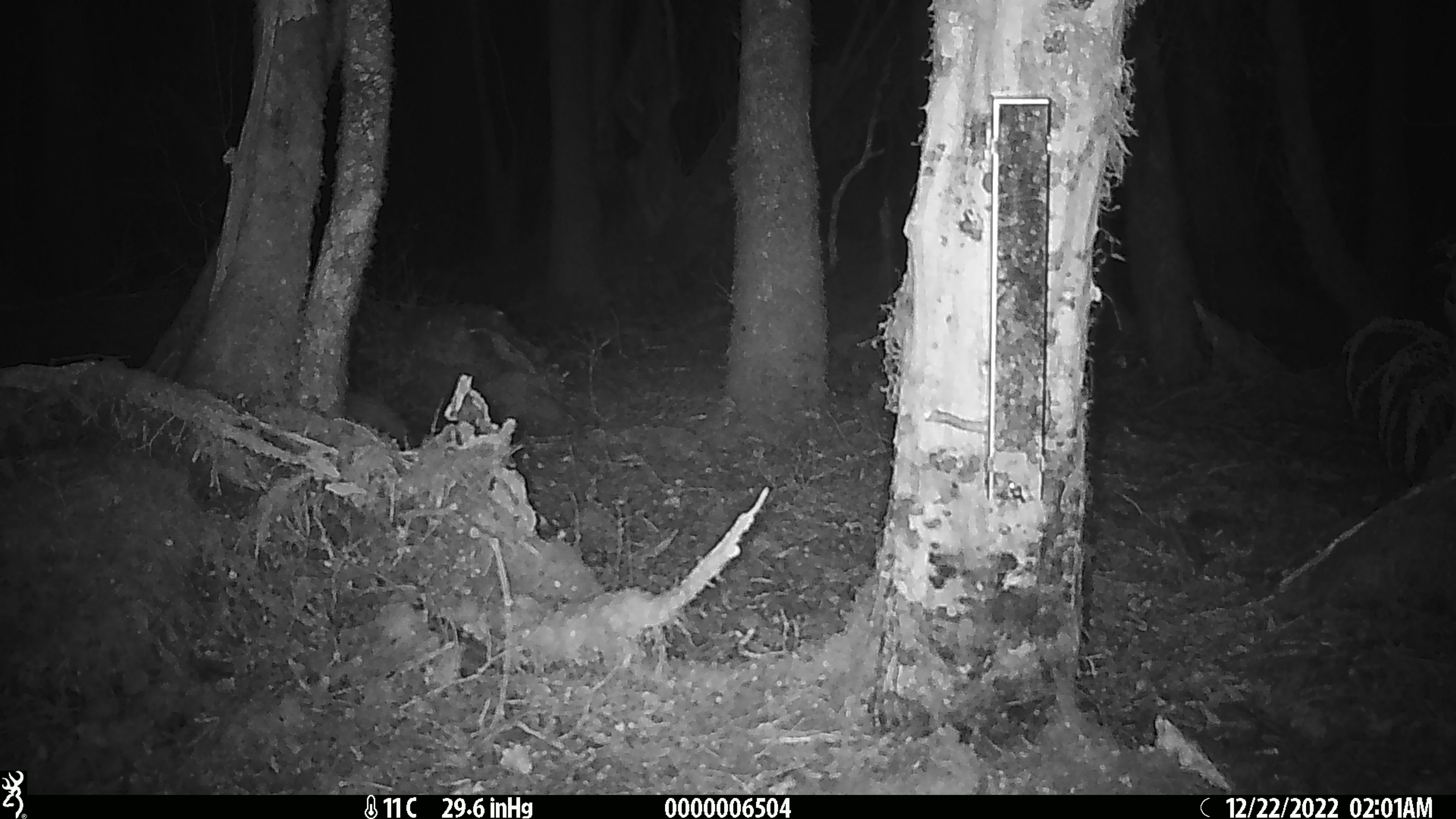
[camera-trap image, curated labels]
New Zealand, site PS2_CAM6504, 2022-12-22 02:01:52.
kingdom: Animalia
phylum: Chordata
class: Aves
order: Apterygiformes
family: Apterygidae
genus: Apteryx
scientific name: Apteryx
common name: kiwi